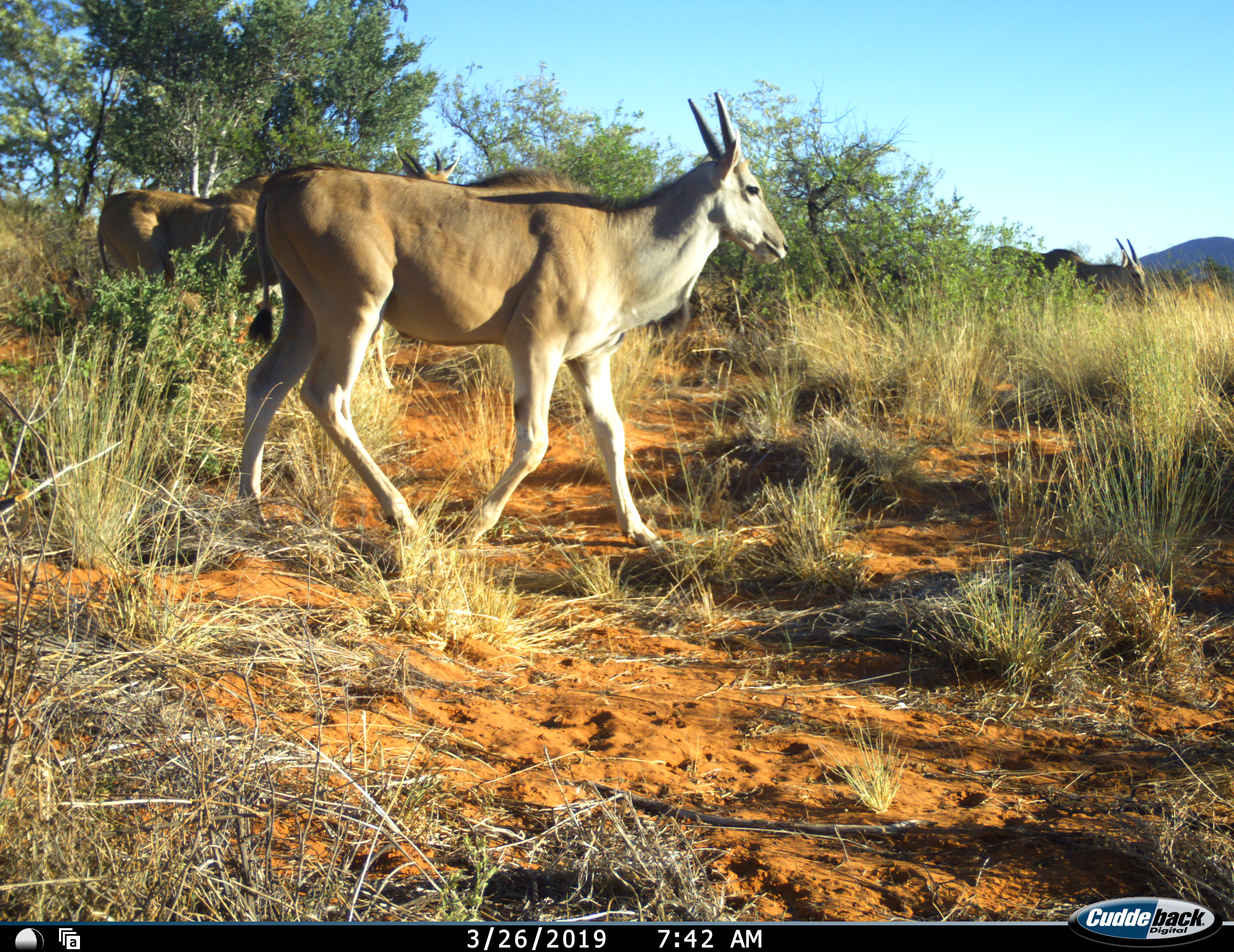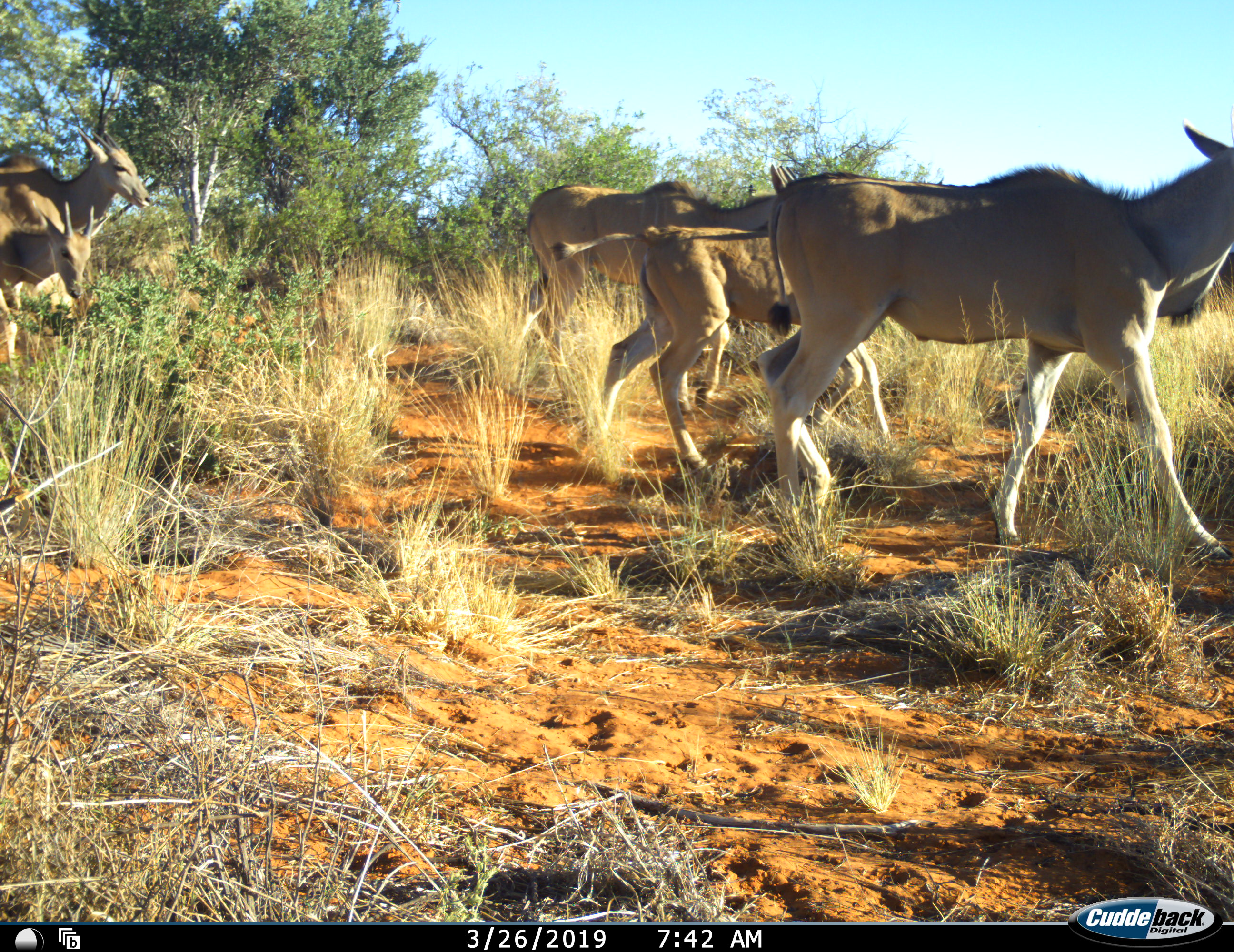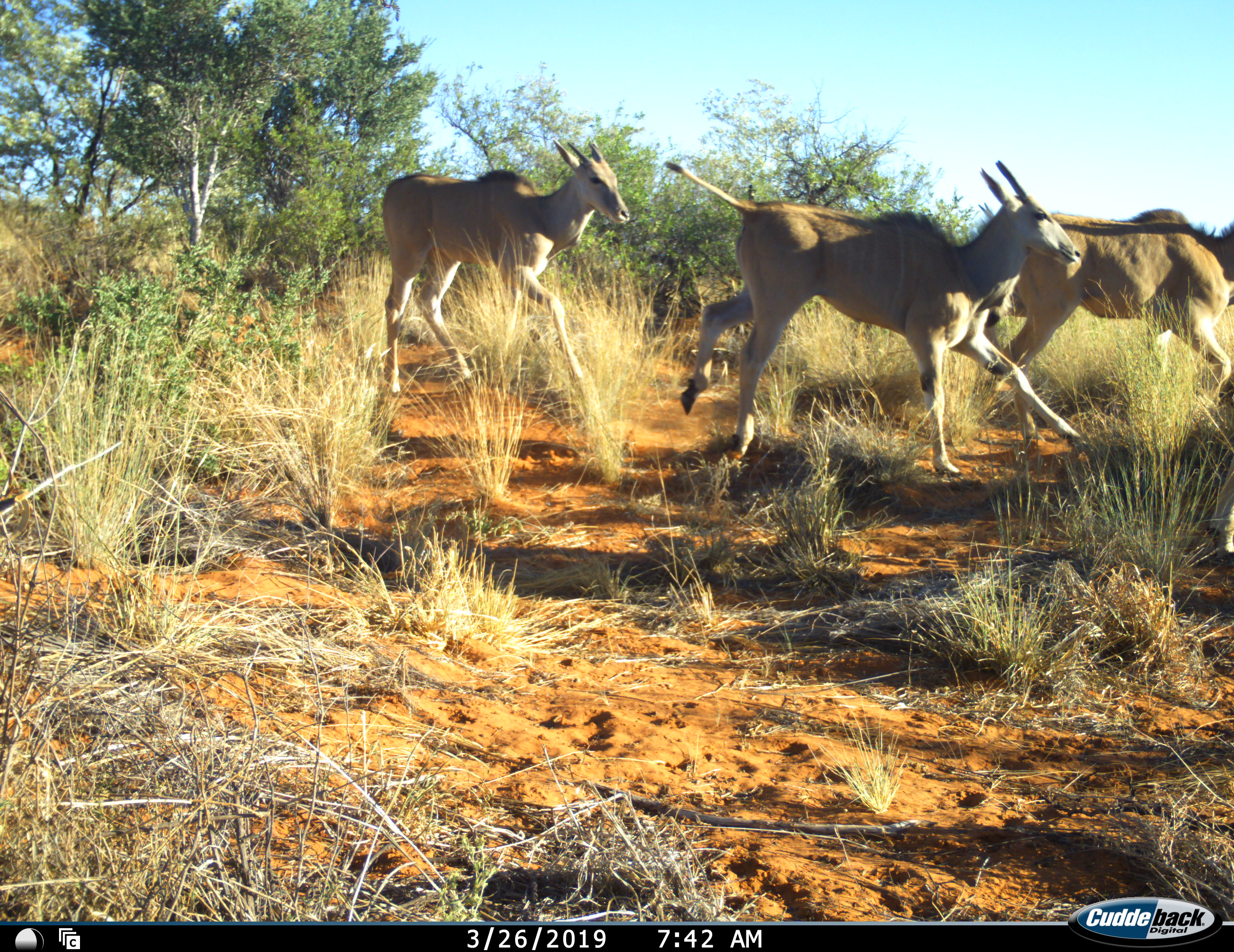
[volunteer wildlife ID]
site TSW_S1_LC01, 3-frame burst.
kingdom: Animalia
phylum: Chordata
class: Mammalia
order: Artiodactyla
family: Bovidae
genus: Tragelaphus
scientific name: Tragelaphus oryx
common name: eland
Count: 6.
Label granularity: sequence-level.